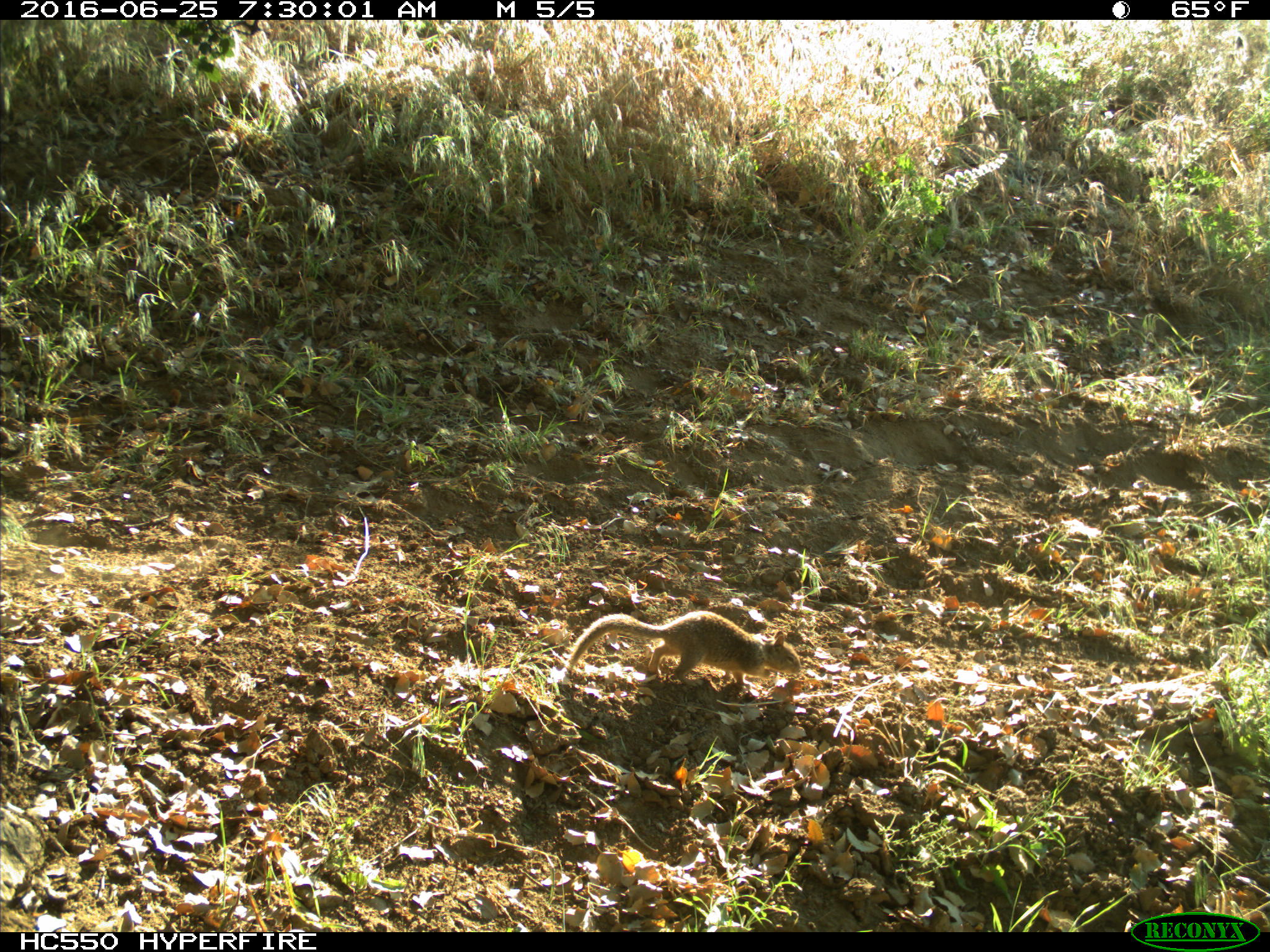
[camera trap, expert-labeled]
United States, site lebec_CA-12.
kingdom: Animalia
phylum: Chordata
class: Mammalia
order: Rodentia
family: Sciuridae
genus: Otospermophilus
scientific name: Otospermophilus beecheyi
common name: california ground squirrel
Otospermophilus beecheyi (california ground squirrel).